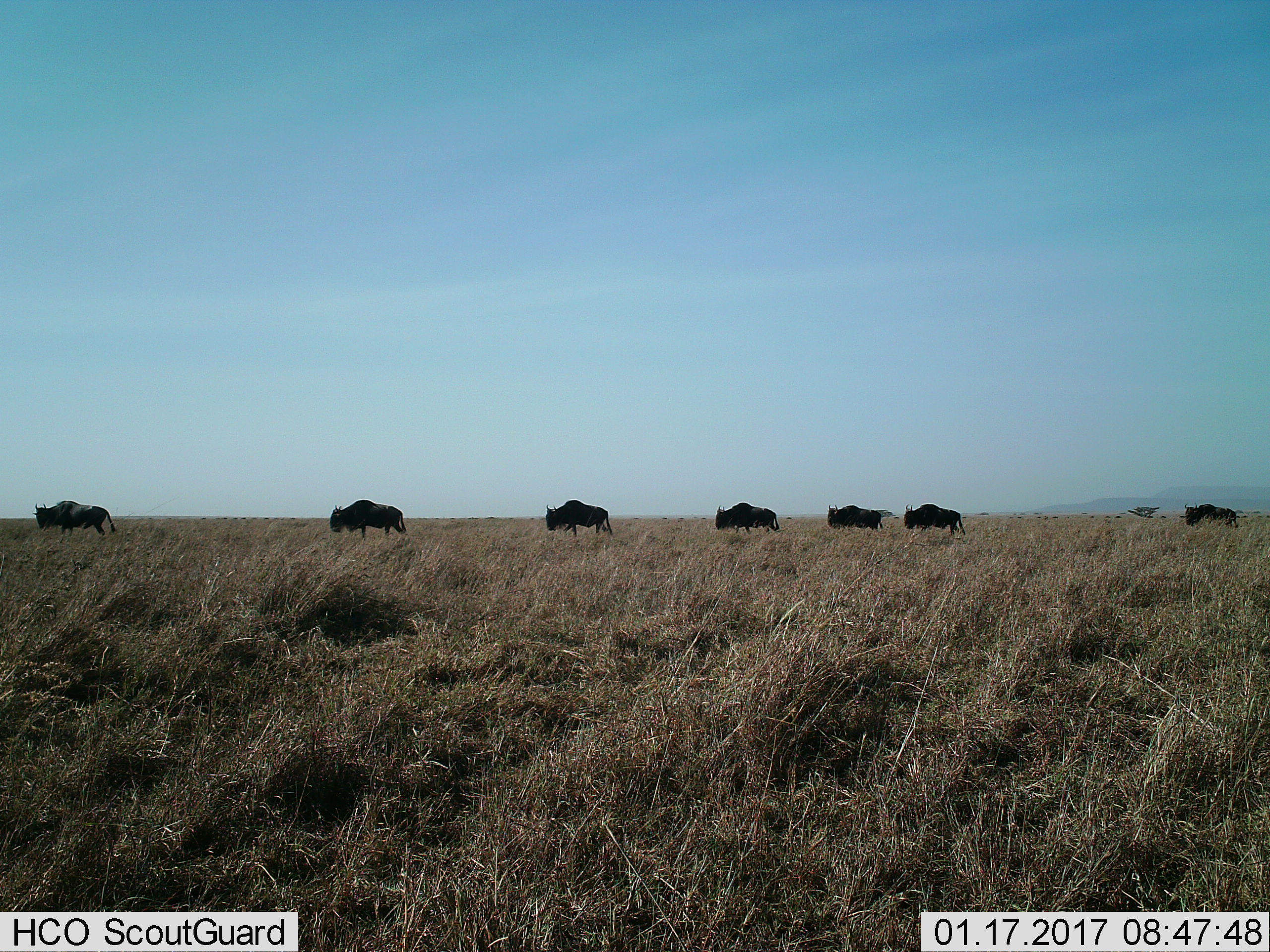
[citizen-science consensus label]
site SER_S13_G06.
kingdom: Animalia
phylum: Chordata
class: Mammalia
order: Artiodactyla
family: Bovidae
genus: Connochaetes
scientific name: Connochaetes taurinus taurinus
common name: blue wildebeest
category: wildebeestblue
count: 7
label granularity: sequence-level